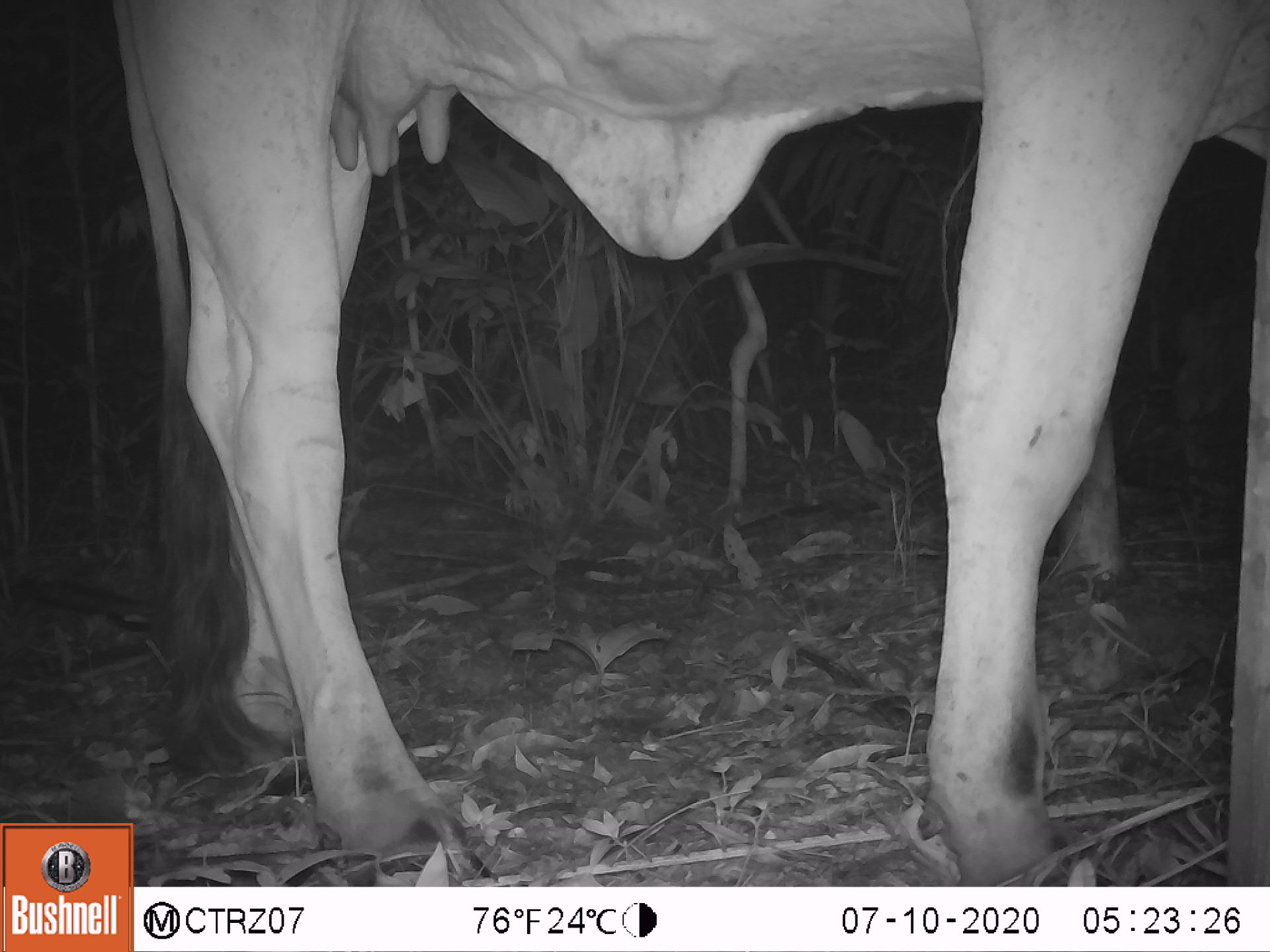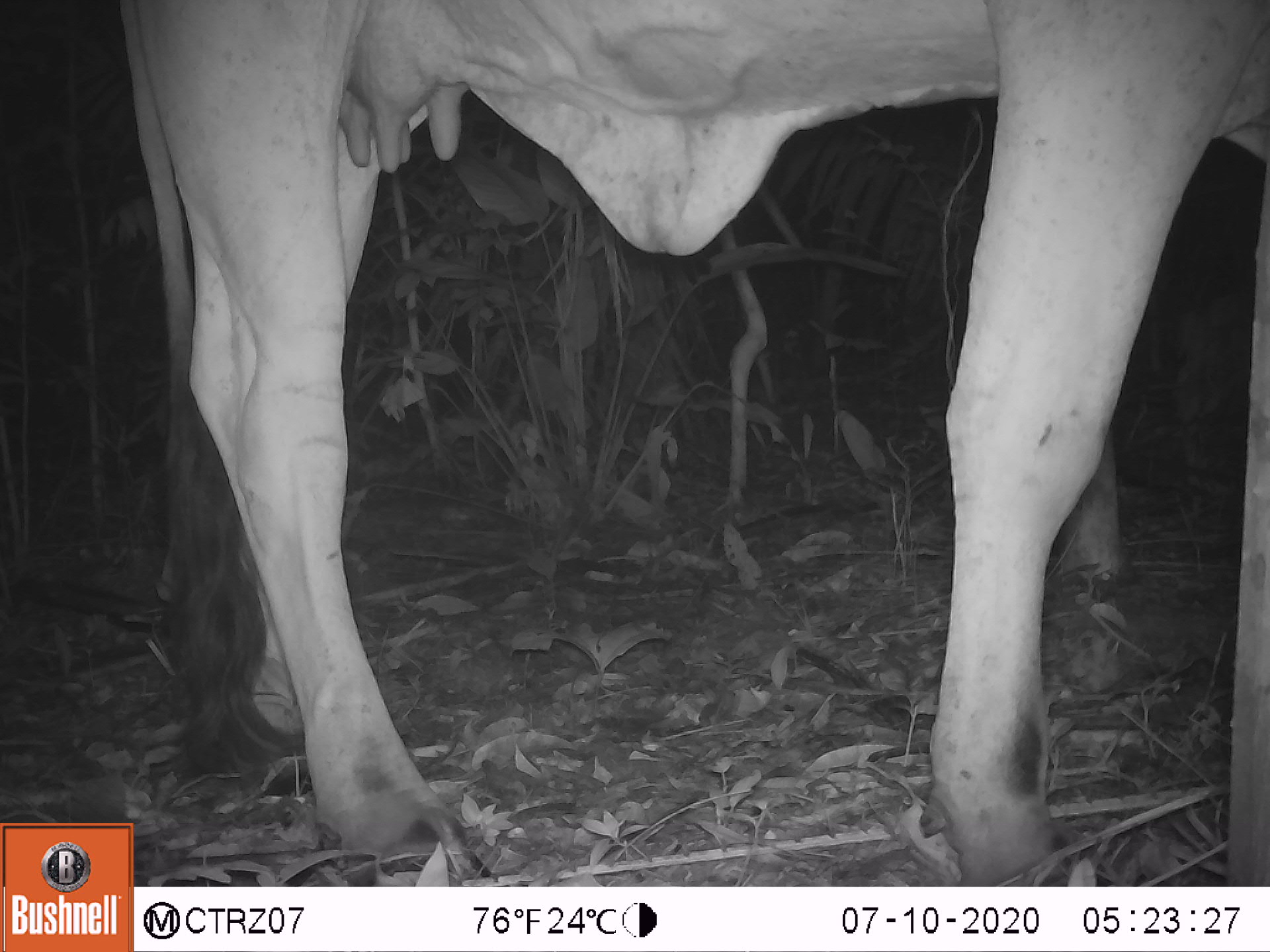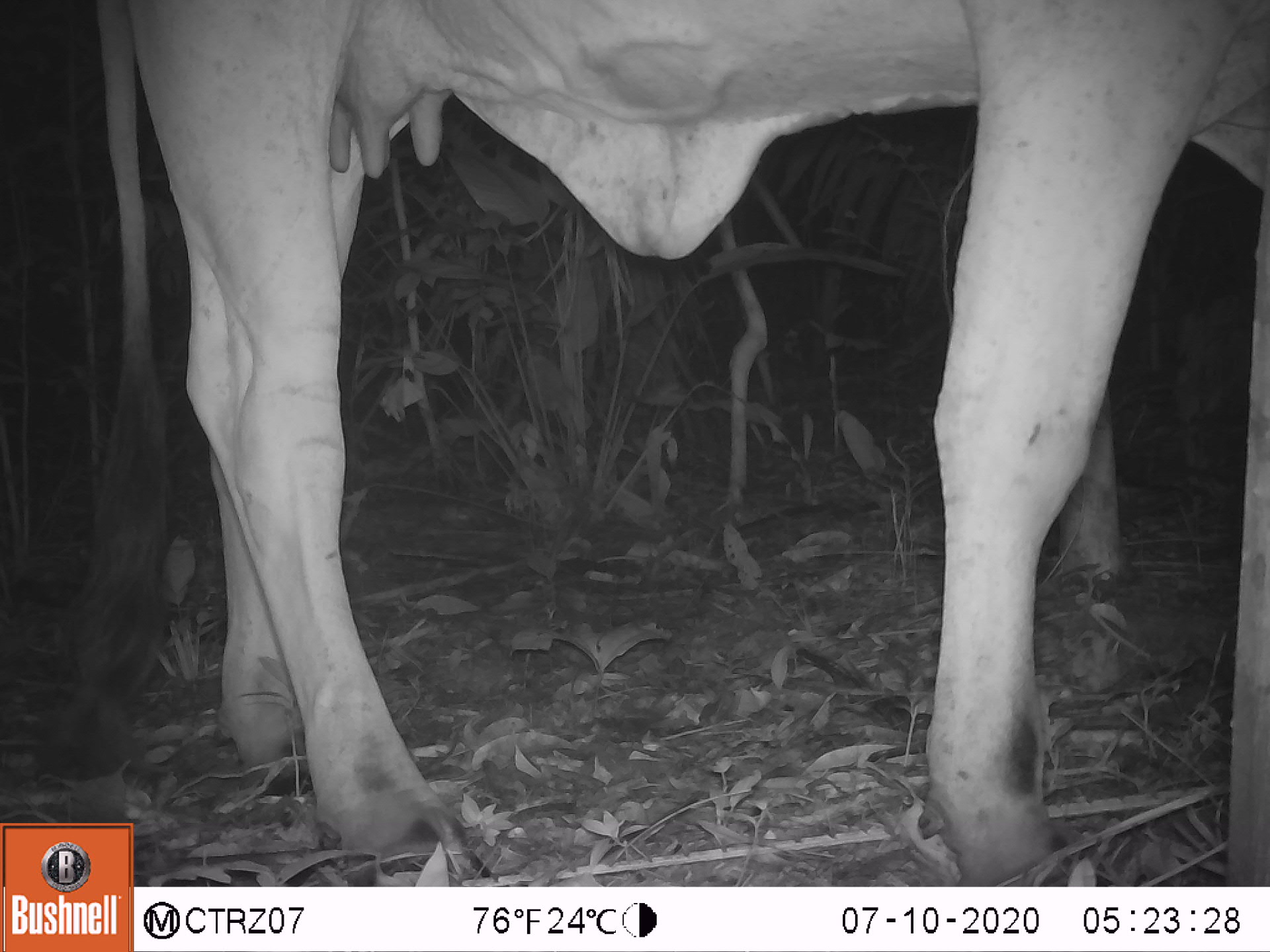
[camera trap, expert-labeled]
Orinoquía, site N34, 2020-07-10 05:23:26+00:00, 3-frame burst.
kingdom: Animalia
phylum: Chordata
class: Mammalia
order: Artiodactyla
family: Bovidae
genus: Bos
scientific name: Bos taurus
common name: cow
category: cattle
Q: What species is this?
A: Cattle (cow) (Bos taurus).